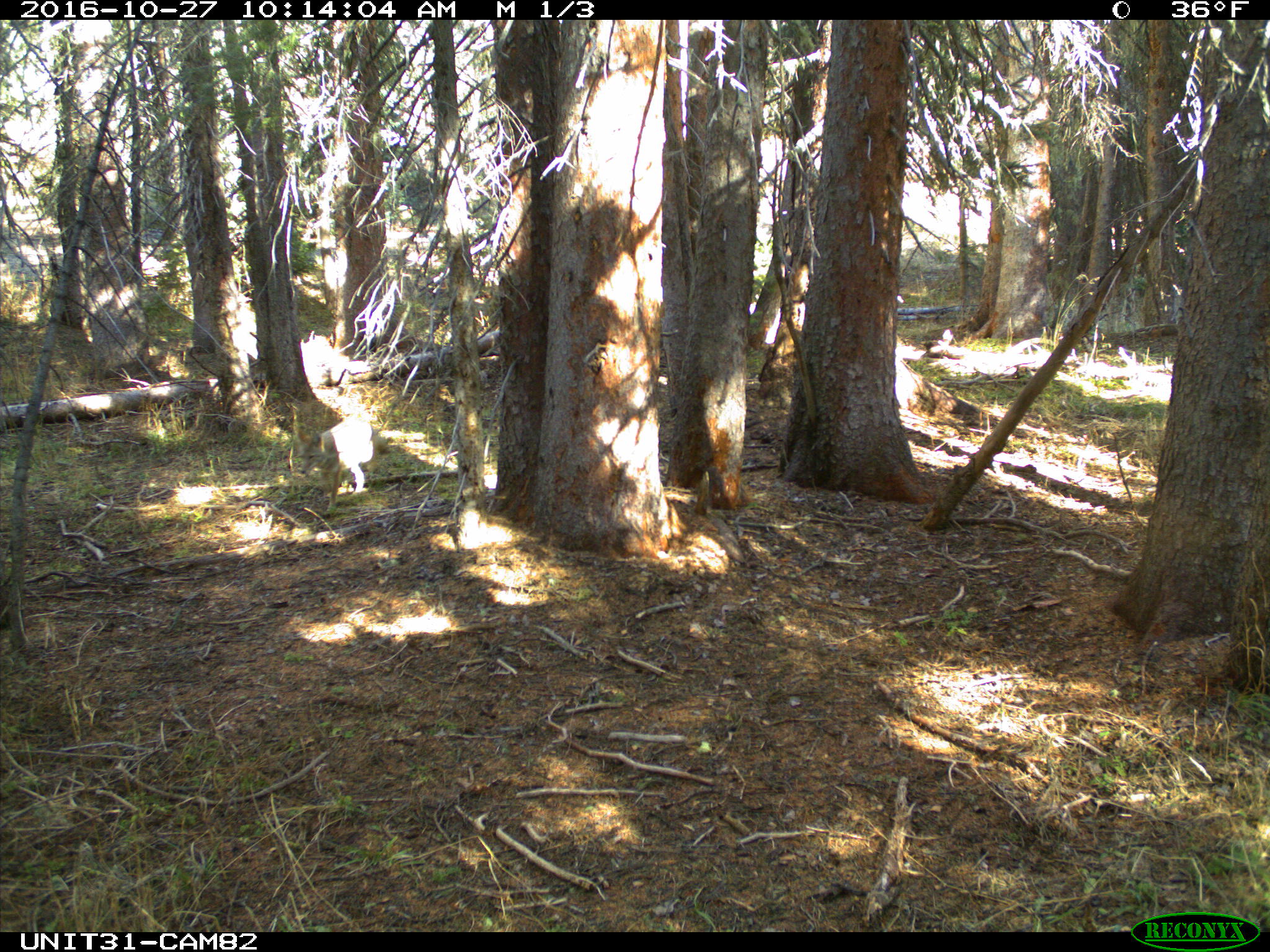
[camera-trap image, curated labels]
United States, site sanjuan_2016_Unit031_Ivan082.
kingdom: Animalia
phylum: Chordata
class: Mammalia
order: Carnivora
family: Canidae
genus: Canis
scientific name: Canis latrans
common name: coyote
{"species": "Canis latrans (coyote)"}